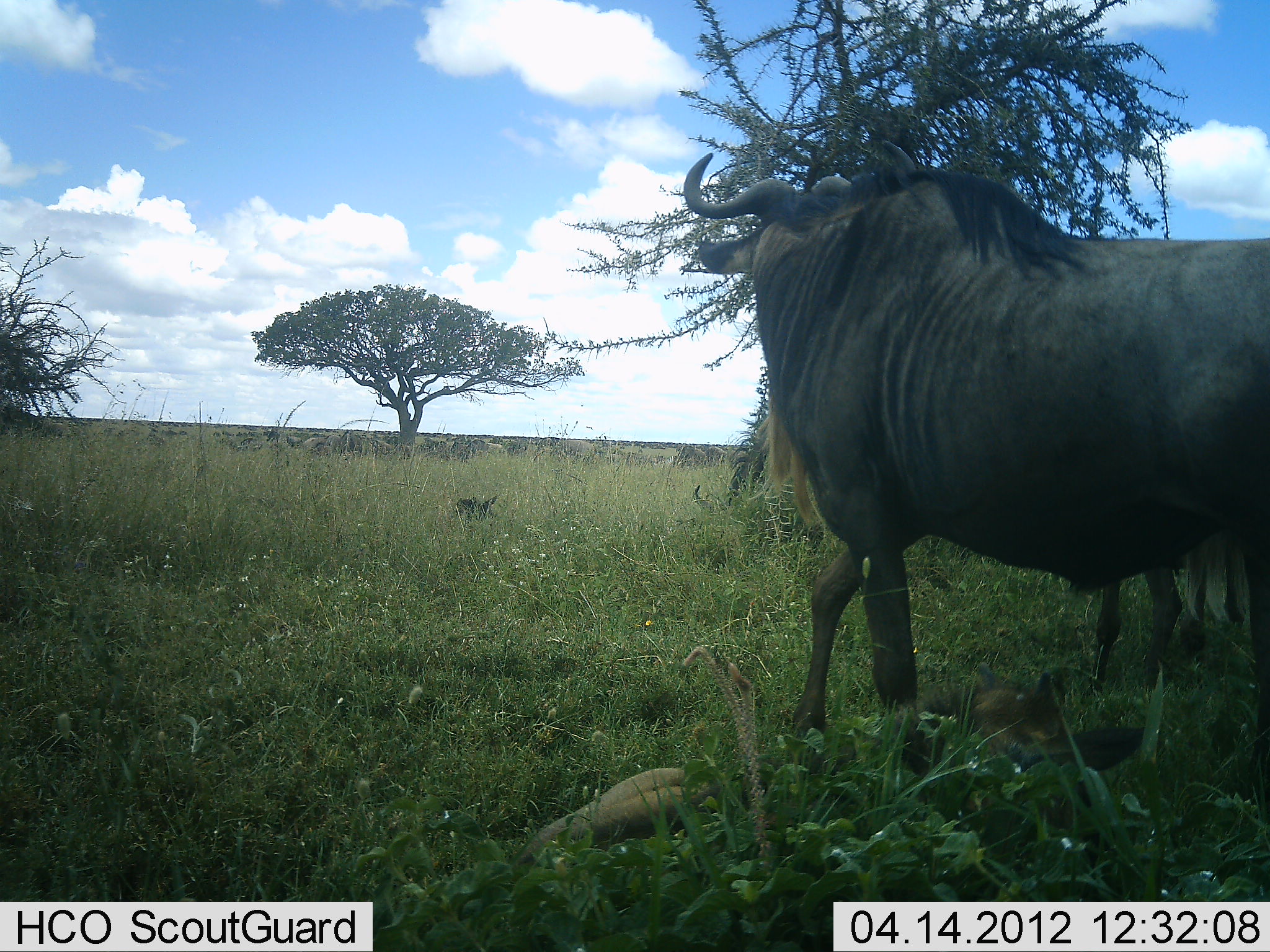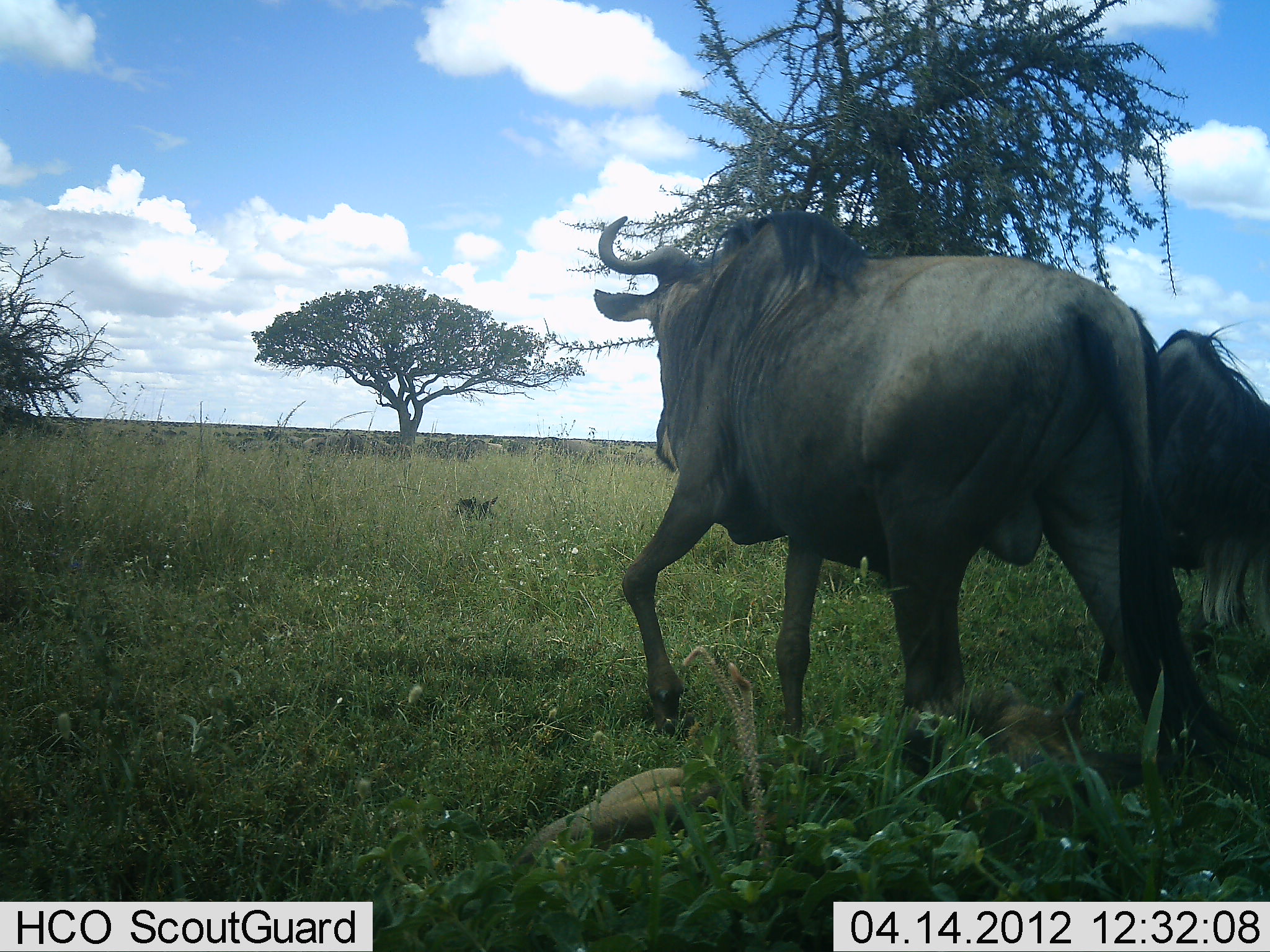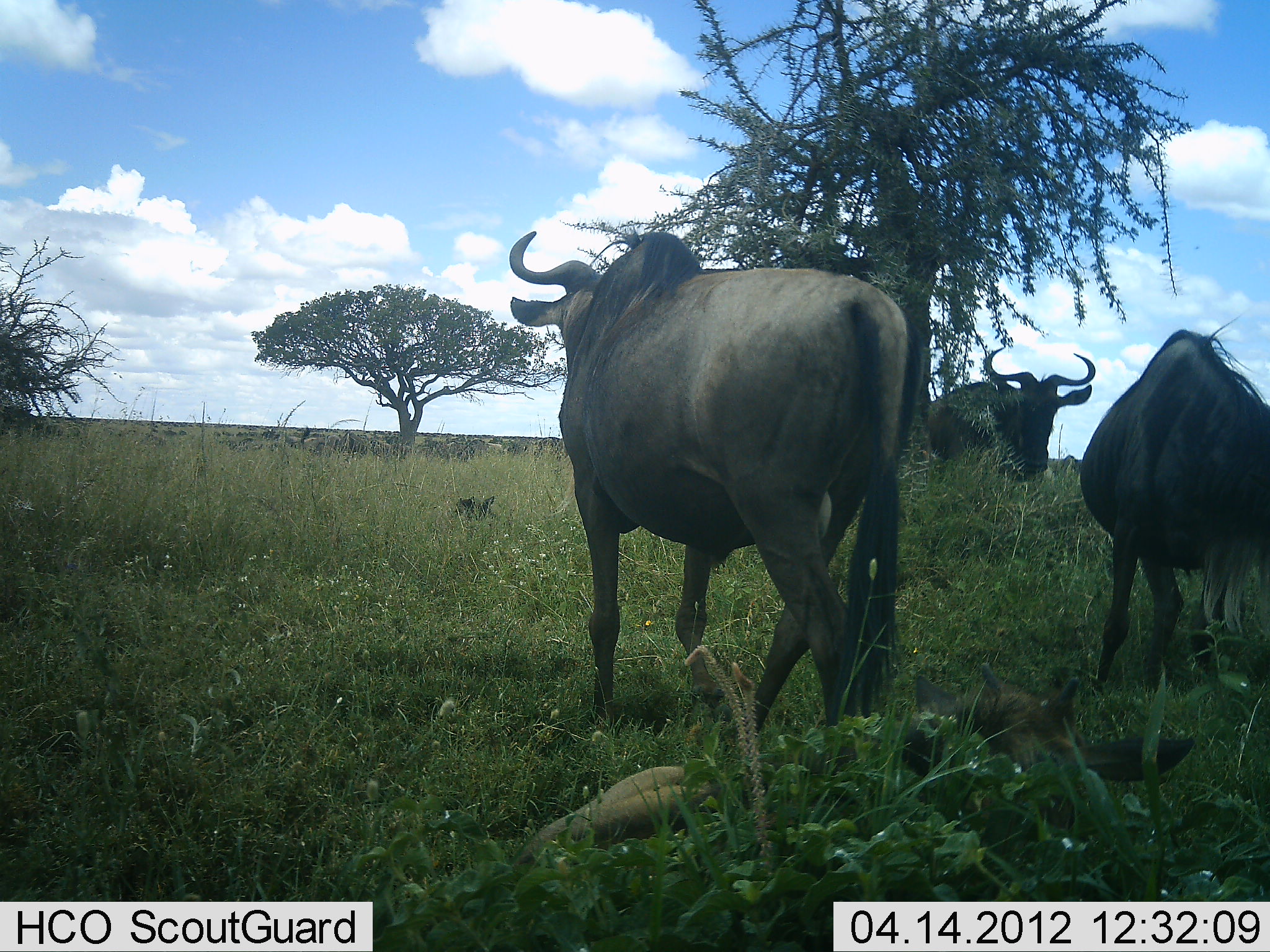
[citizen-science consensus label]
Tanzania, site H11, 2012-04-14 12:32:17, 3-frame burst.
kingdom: Animalia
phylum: Chordata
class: Mammalia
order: Artiodactyla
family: Bovidae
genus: Connochaetes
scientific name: Connochaetes taurinus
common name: blue wildebeest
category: wildebeest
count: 3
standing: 53%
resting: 24%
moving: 88%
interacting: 6%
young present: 35%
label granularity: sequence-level